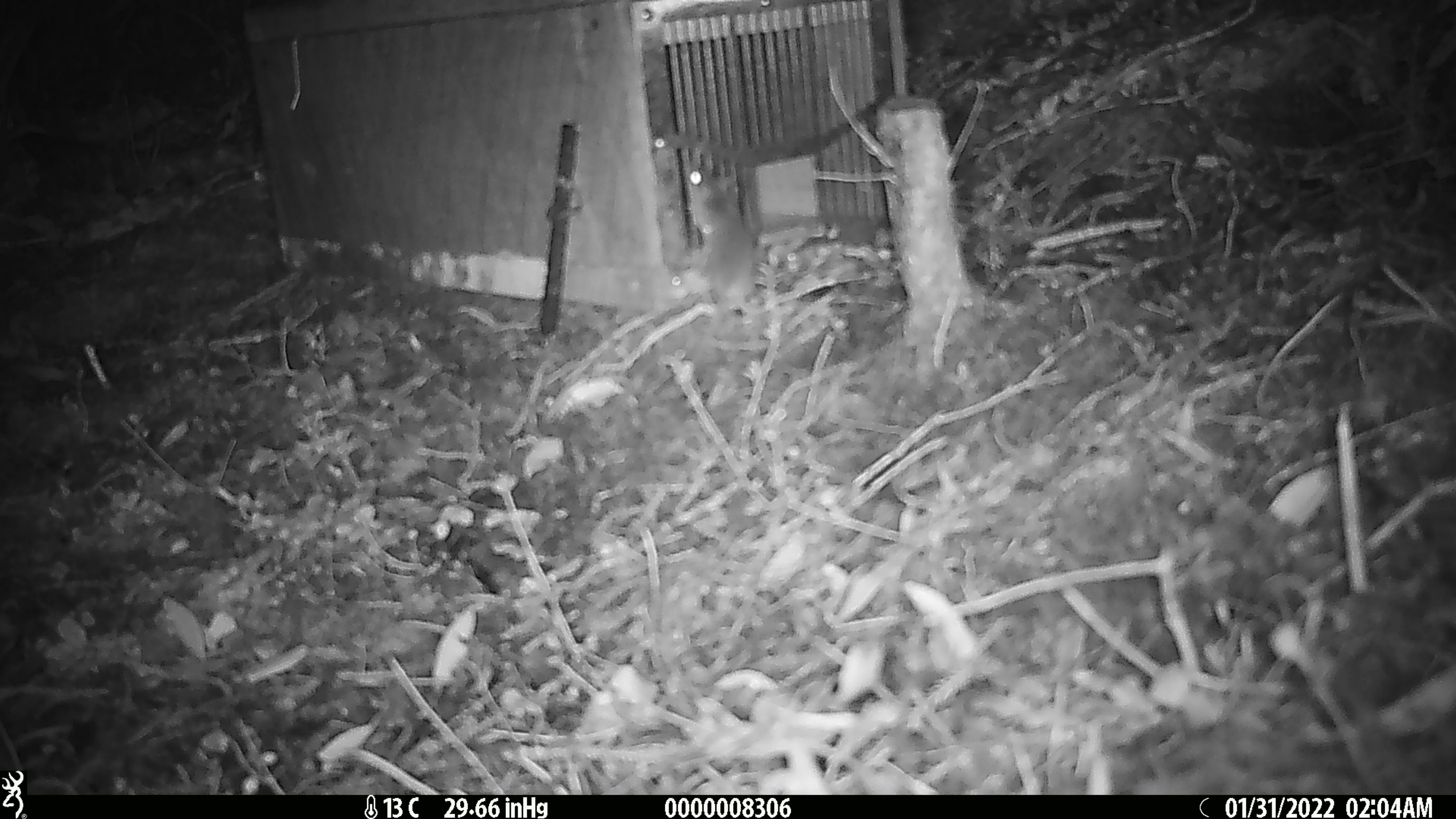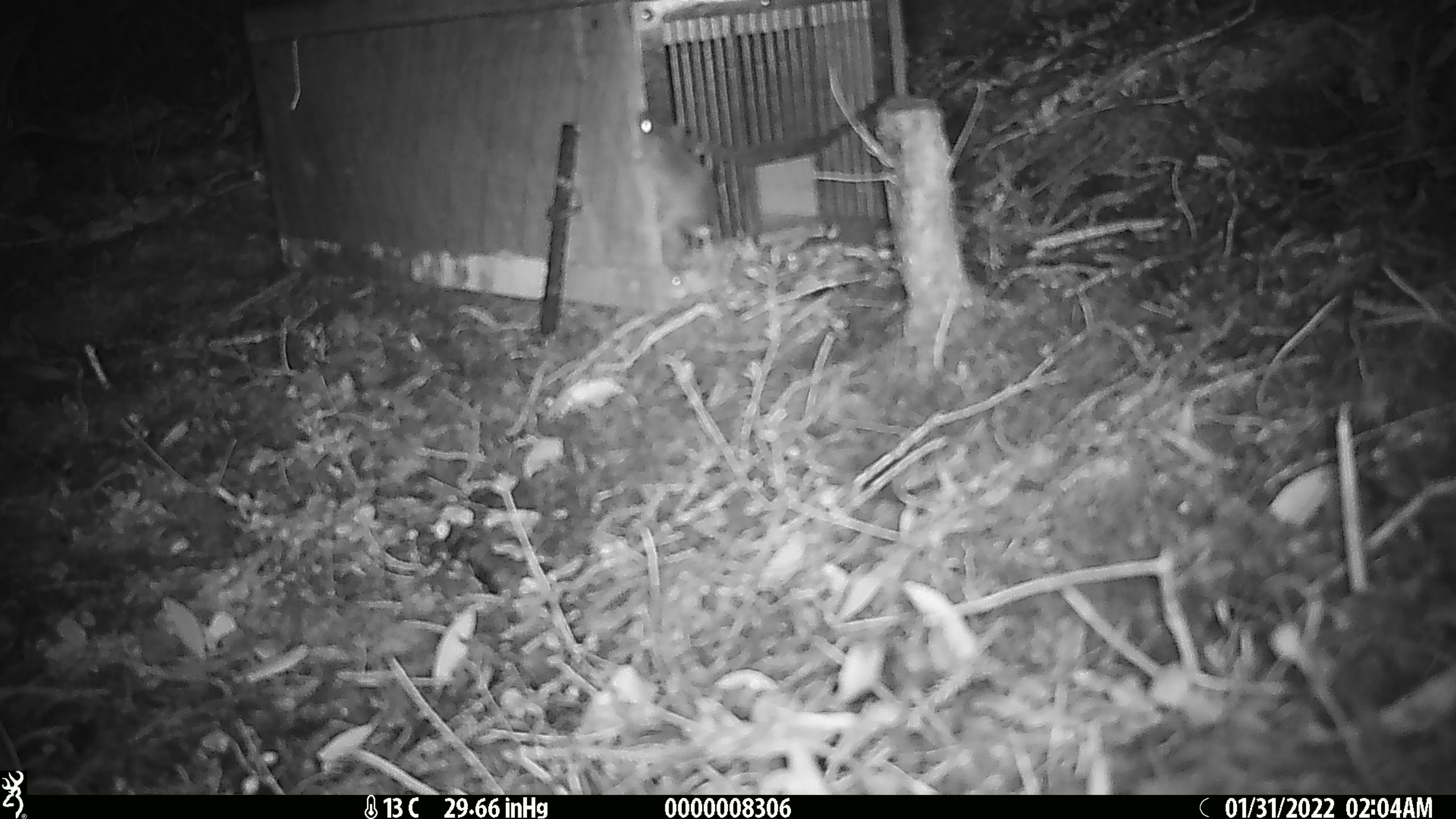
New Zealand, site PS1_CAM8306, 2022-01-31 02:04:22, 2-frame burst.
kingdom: Animalia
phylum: Chordata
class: Mammalia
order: Rodentia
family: Muridae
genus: Mus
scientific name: Mus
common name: mouse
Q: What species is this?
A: Mouse (Mus).